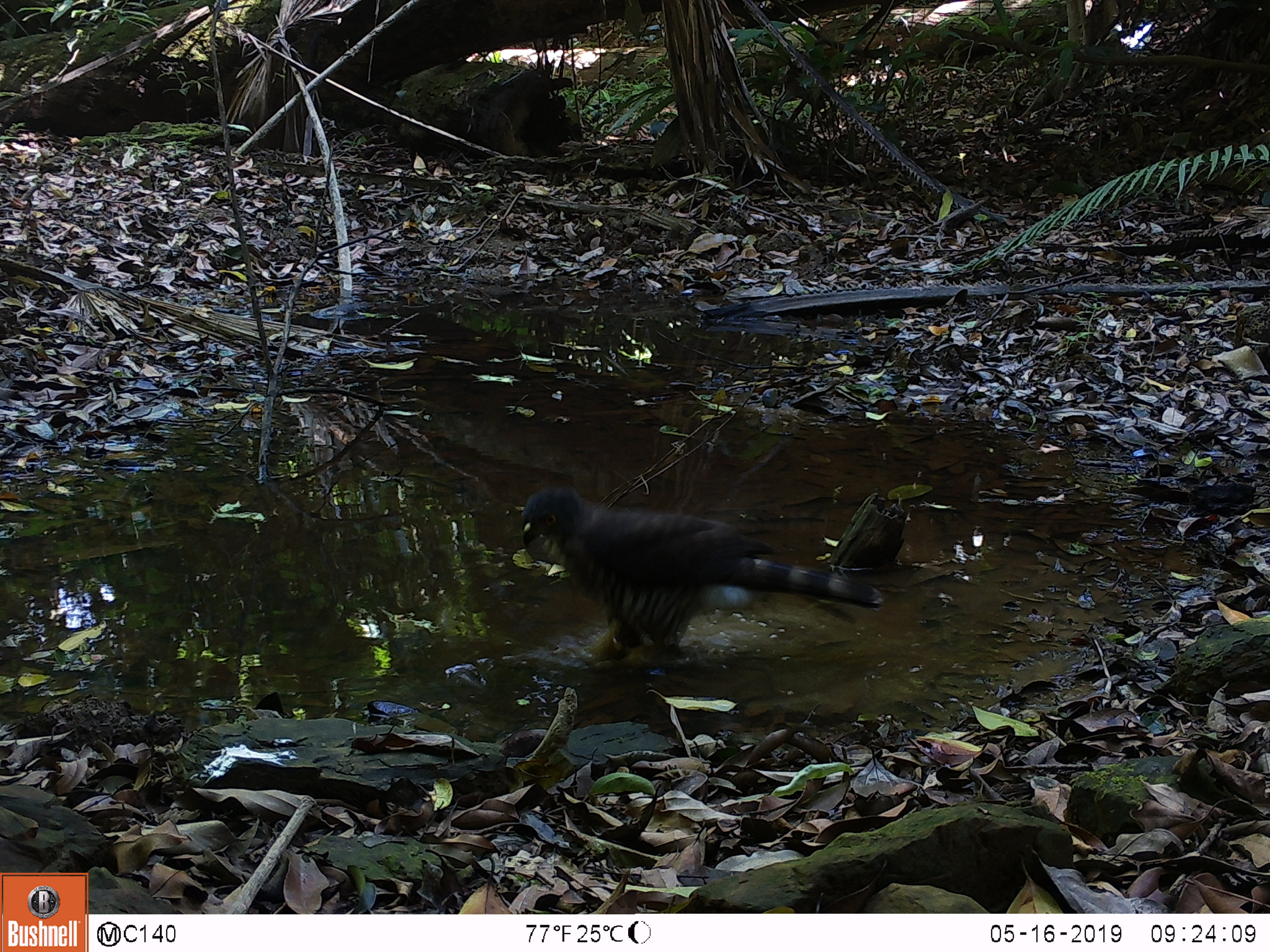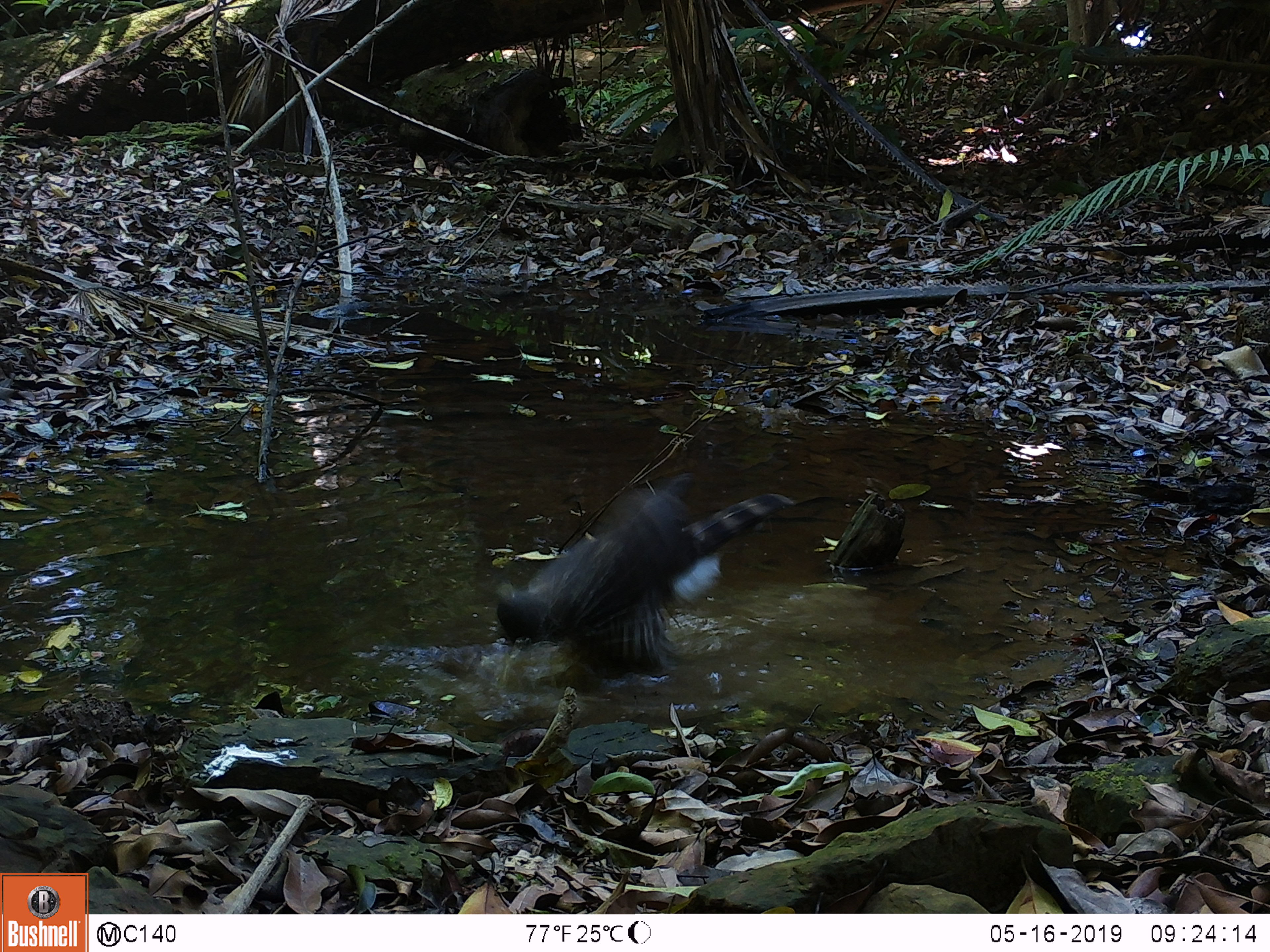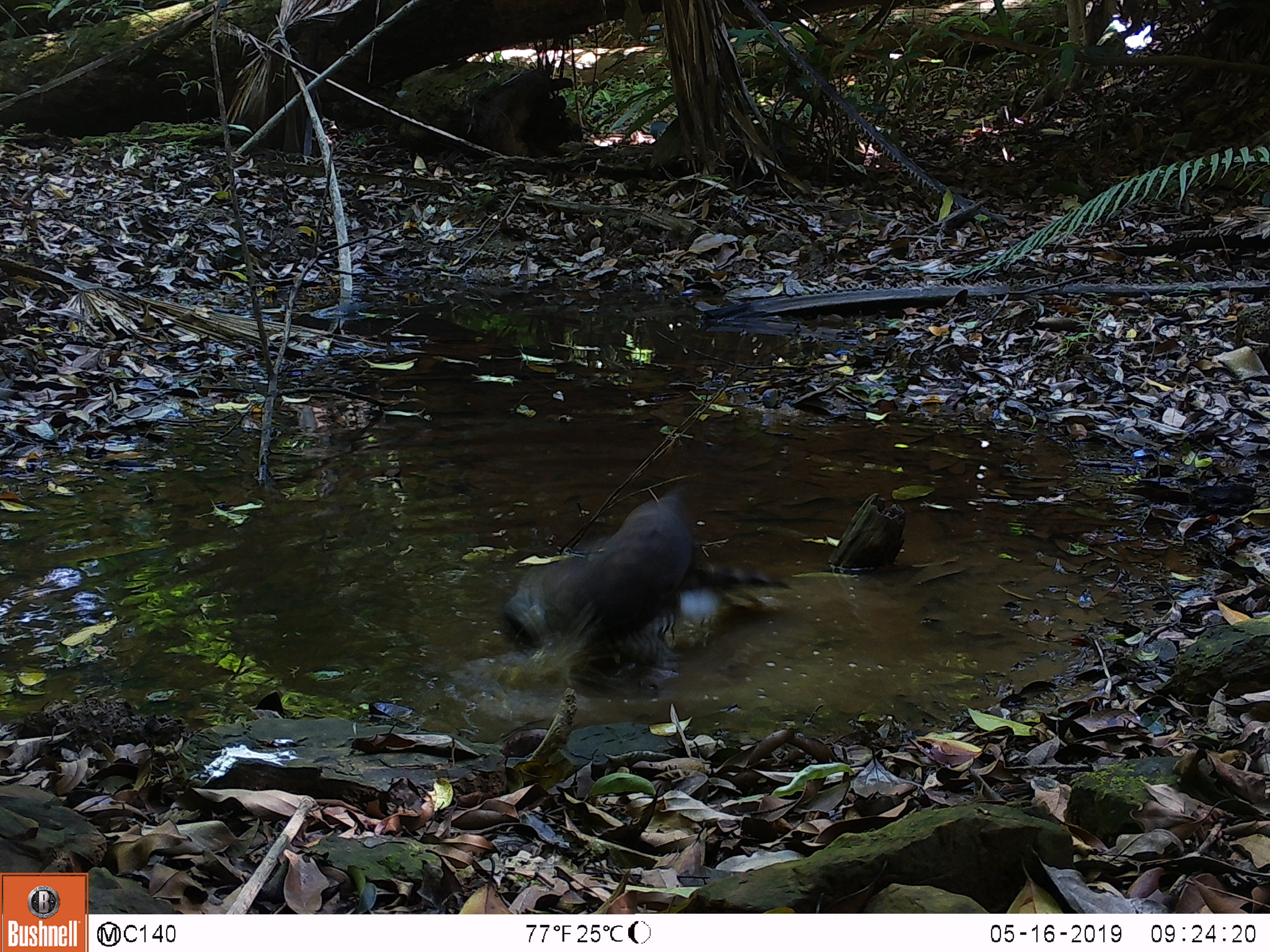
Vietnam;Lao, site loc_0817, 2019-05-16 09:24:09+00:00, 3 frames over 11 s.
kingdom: Animalia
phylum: Chordata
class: Aves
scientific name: Aves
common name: bird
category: unidentified bird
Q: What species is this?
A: Unidentified bird (bird) (Aves).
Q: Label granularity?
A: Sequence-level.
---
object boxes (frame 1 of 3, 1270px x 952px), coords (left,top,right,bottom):
unidentified bird: (521,486,883,658)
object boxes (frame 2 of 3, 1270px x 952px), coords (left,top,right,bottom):
unidentified bird: (494,473,795,676)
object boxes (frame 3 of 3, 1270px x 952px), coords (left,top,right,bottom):
unidentified bird: (503,484,792,700)